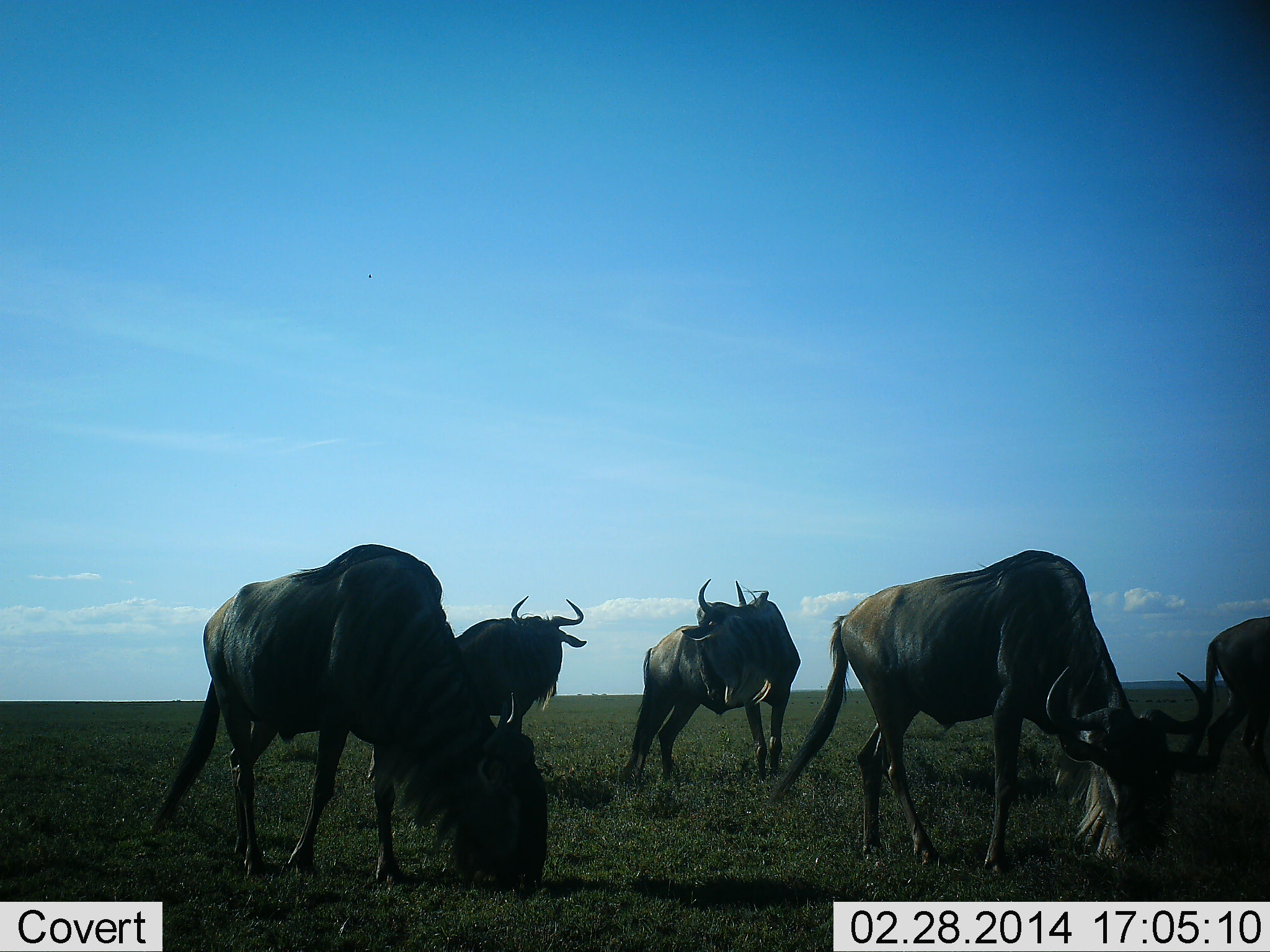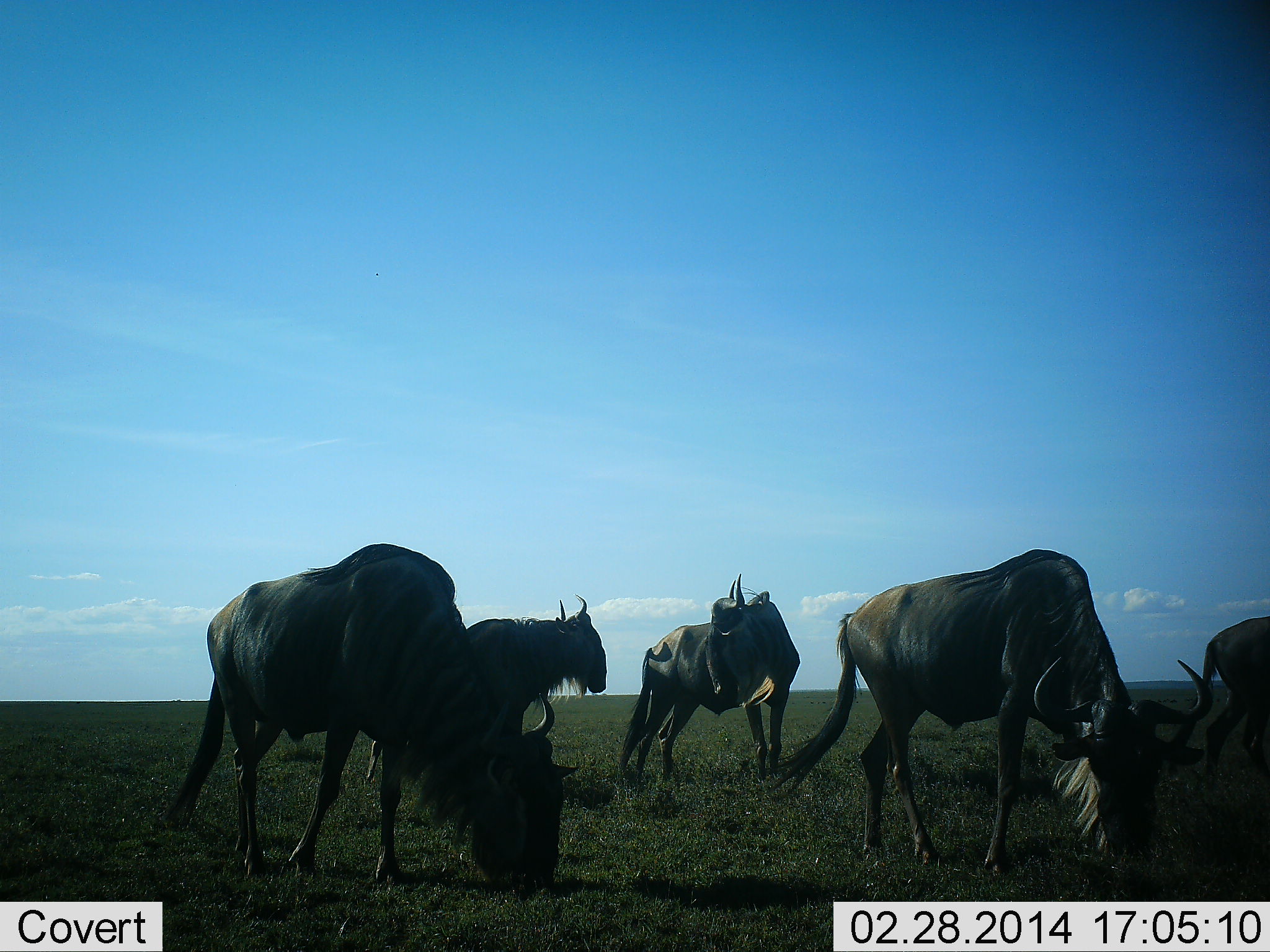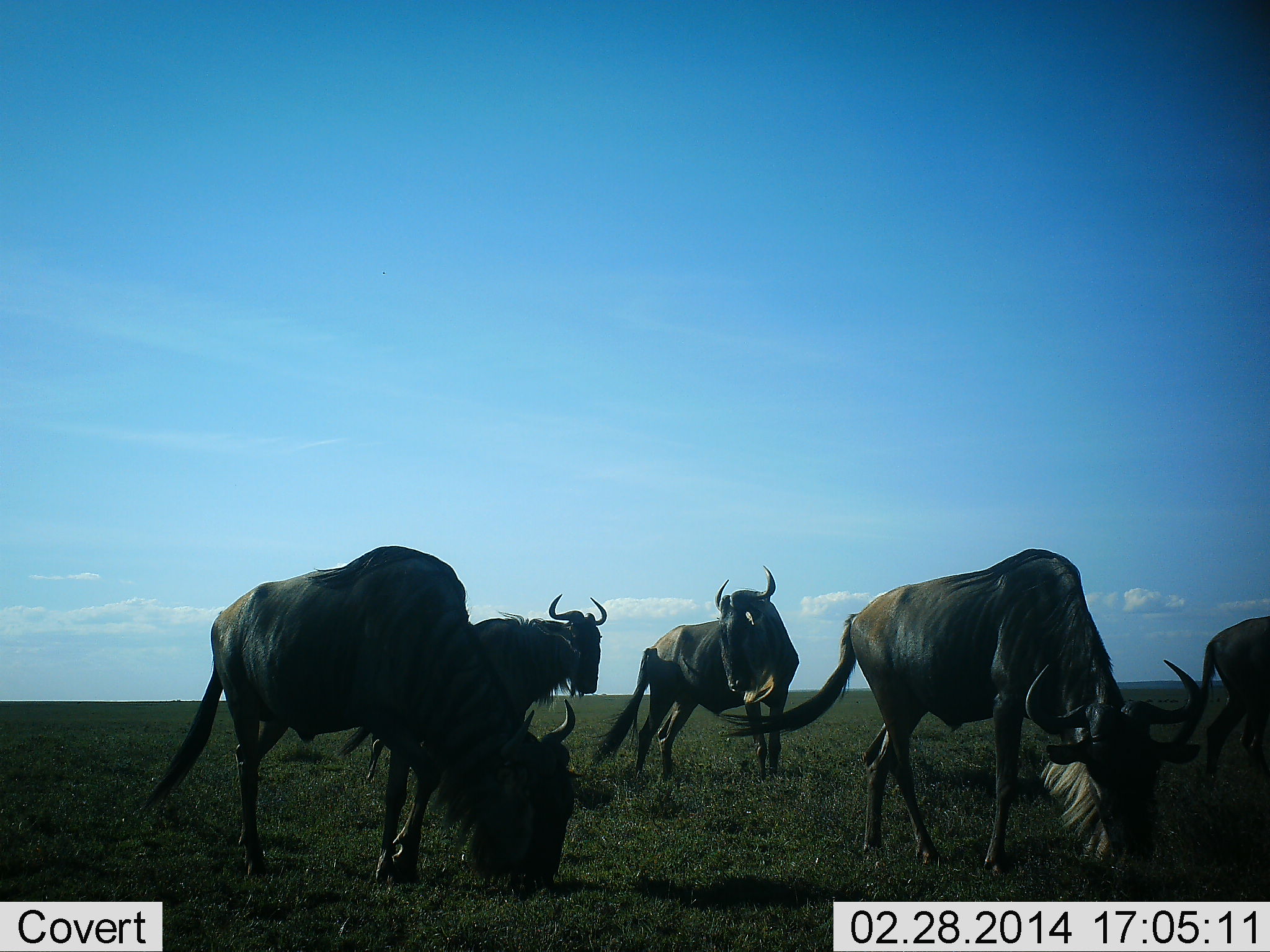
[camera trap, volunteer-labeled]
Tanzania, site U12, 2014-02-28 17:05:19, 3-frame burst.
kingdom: Animalia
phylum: Chordata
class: Mammalia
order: Artiodactyla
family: Bovidae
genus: Connochaetes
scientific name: Connochaetes taurinus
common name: blue wildebeest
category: wildebeest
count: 5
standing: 90%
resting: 10%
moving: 0%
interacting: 0%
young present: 0%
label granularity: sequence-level